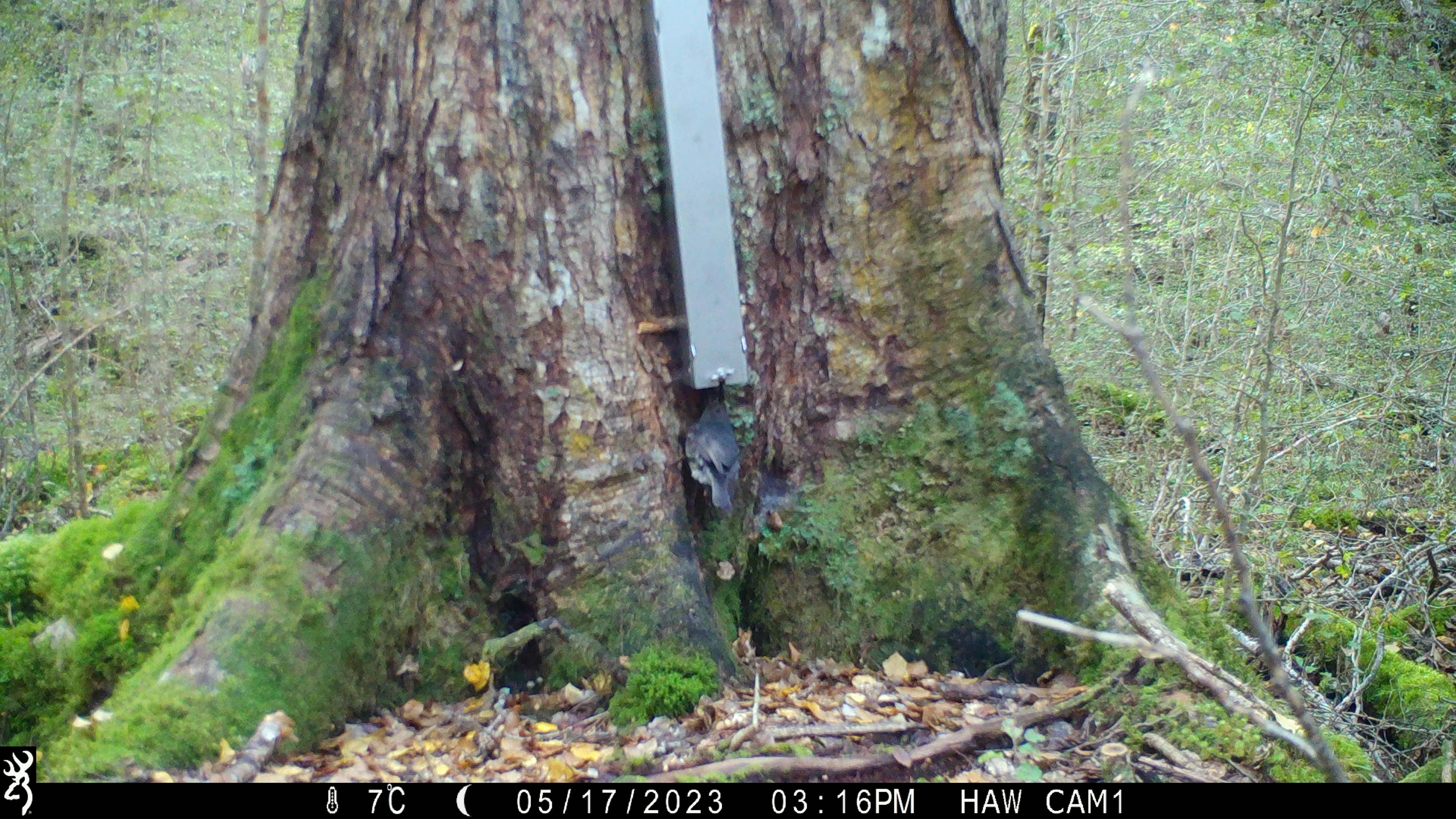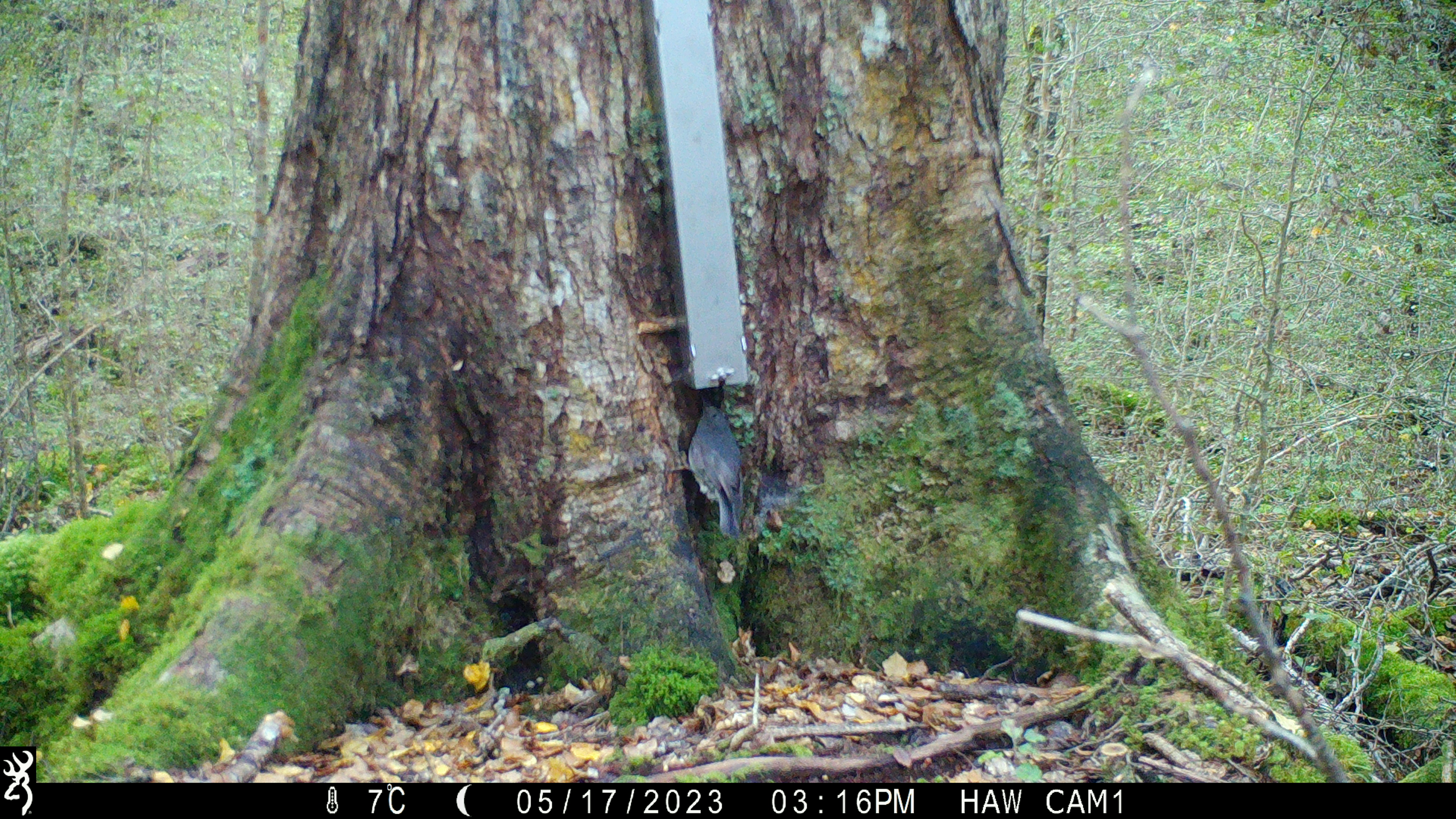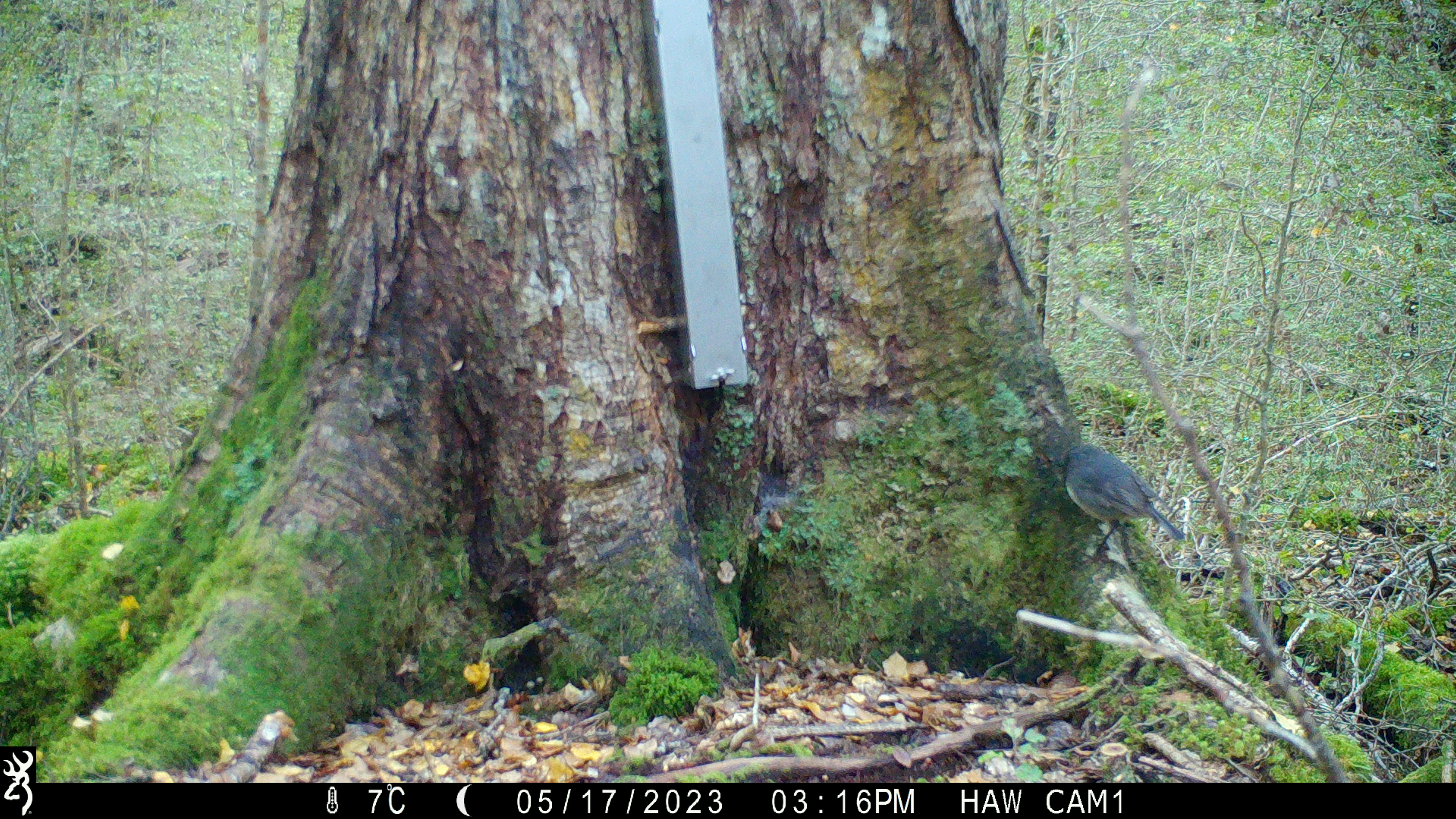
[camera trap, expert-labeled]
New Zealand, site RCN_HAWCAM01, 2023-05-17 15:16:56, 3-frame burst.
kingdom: Animalia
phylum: Chordata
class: Aves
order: Passeriformes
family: Petroicidae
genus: Petroica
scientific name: Petroica australis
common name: new zealand robin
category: robin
Robin (new zealand robin) (Petroica australis).